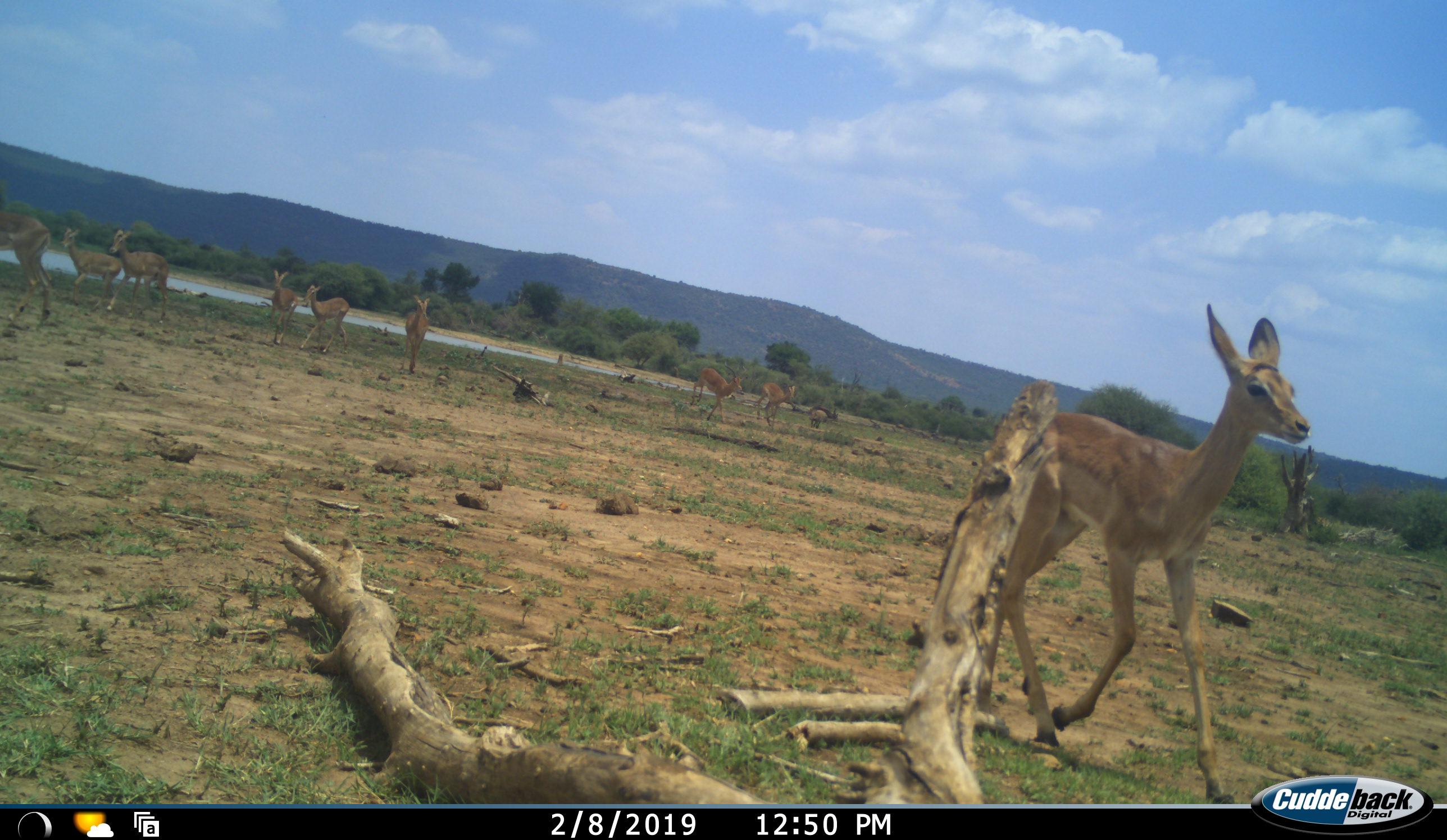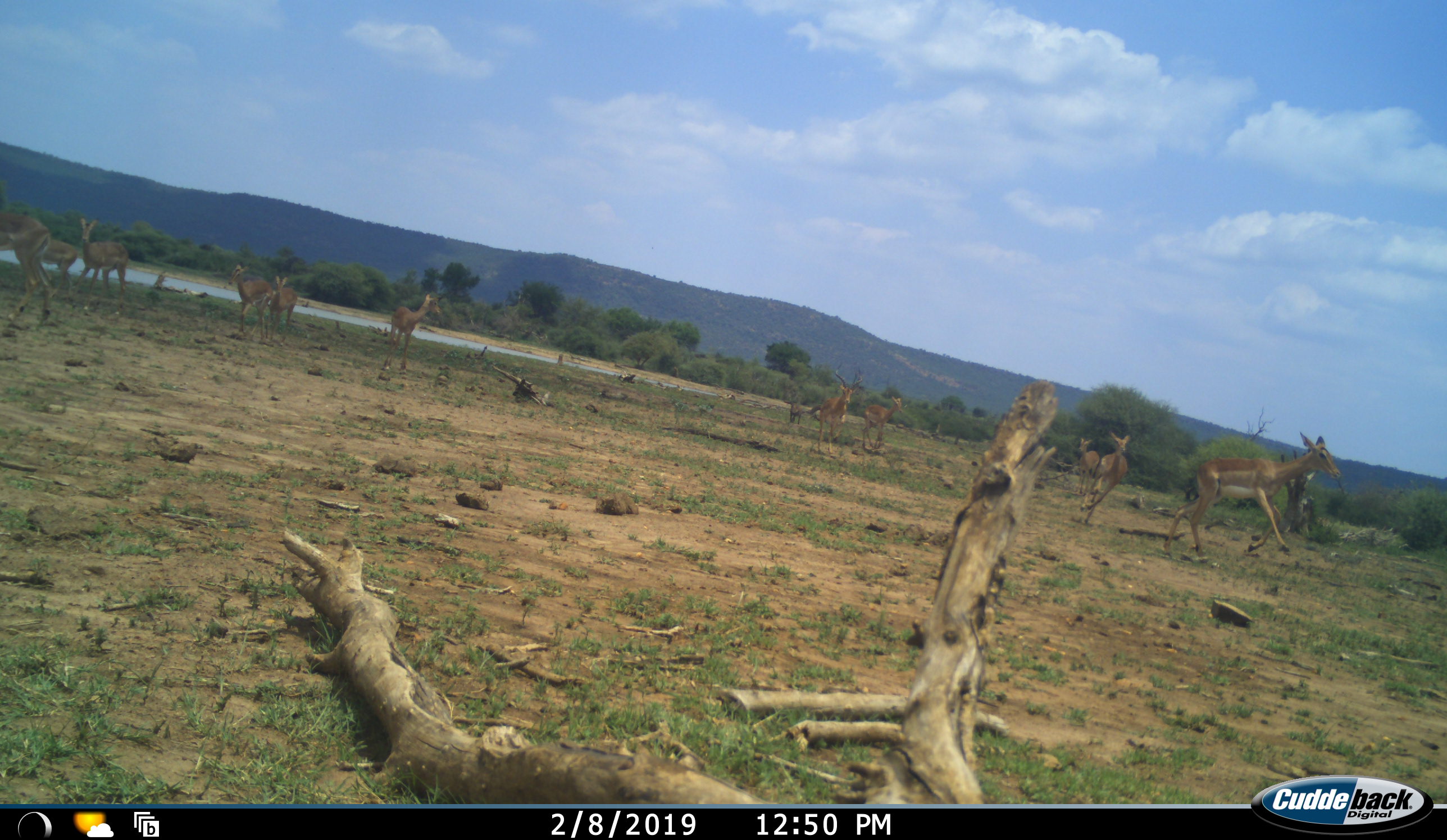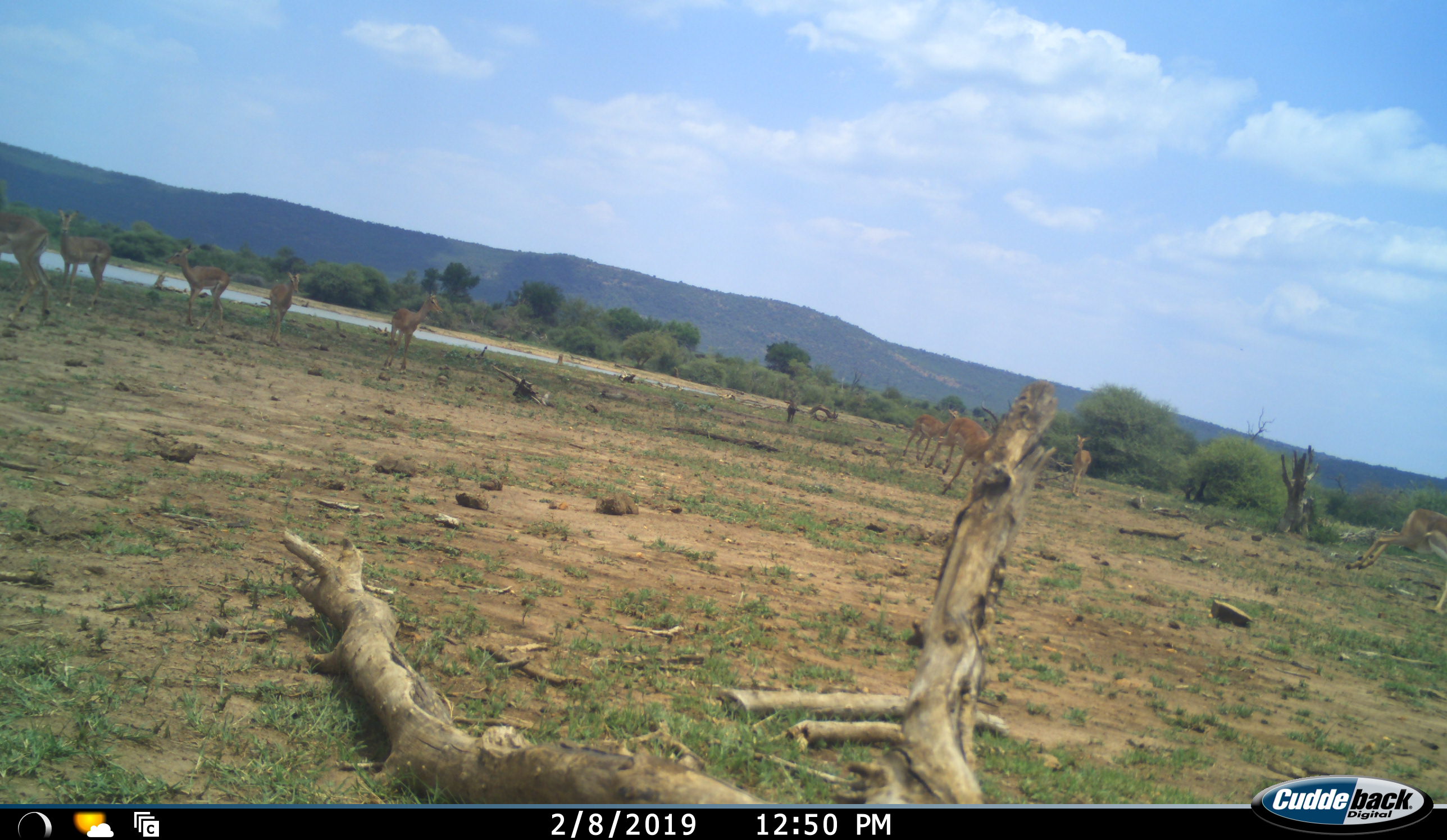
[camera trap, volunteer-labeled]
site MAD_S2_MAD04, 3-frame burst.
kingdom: Animalia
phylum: Chordata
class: Mammalia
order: Artiodactyla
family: Bovidae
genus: Aepyceros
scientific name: Aepyceros melampus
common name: impala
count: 11-50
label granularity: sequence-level